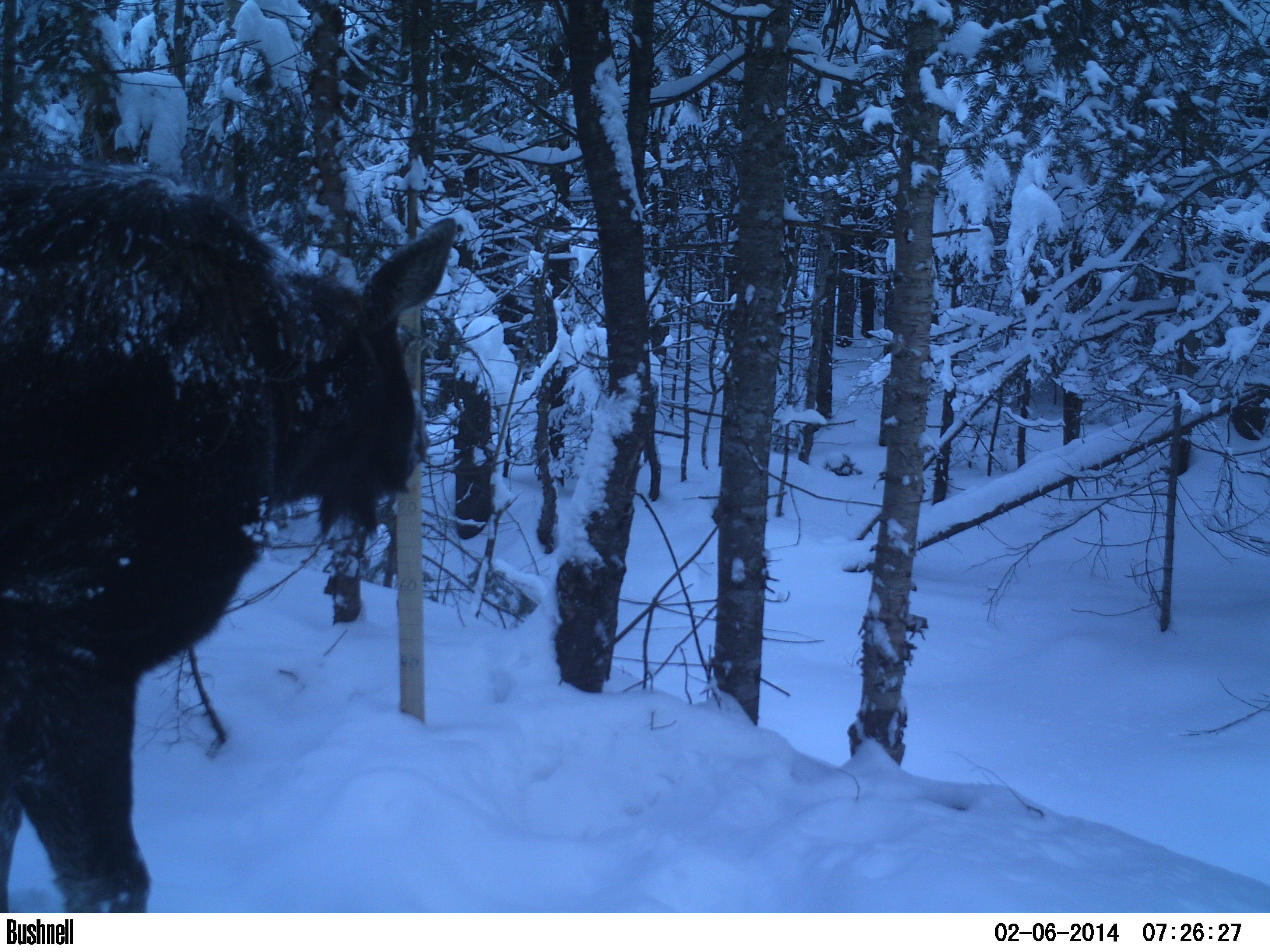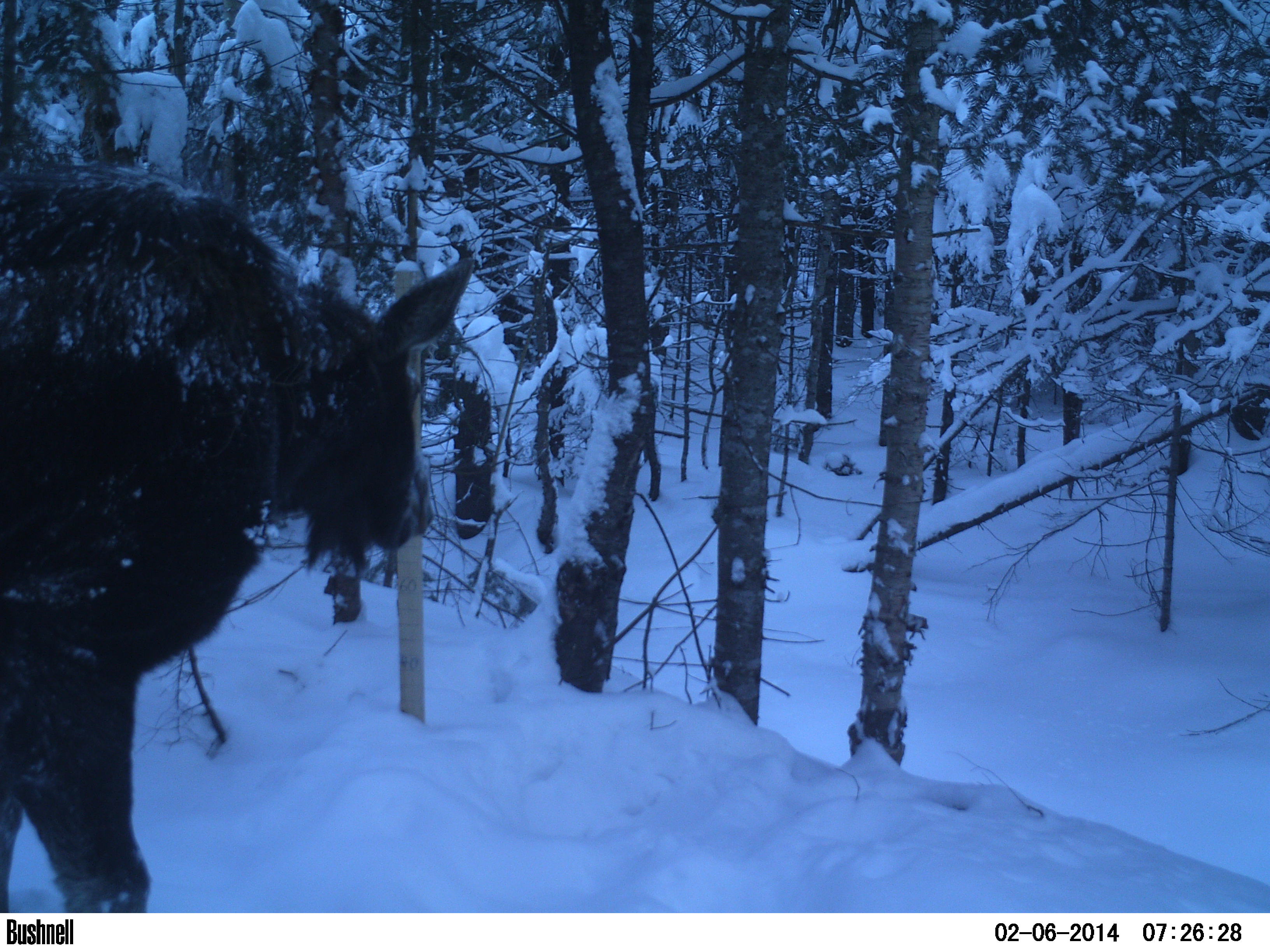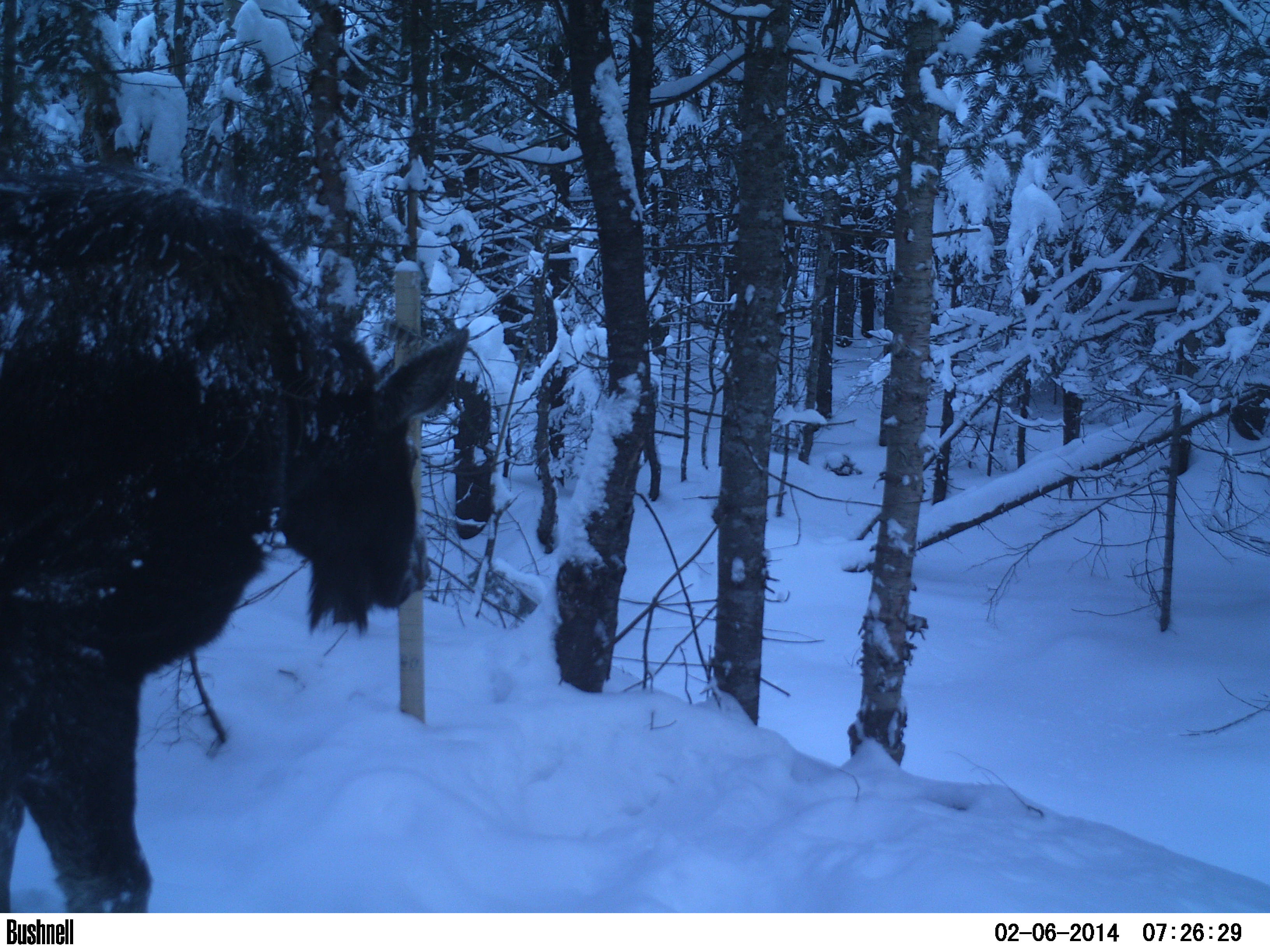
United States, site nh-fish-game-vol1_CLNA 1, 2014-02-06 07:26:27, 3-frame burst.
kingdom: Animalia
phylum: Chordata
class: Mammalia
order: Artiodactyla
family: Cervidae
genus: Alces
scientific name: Alces alces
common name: moose